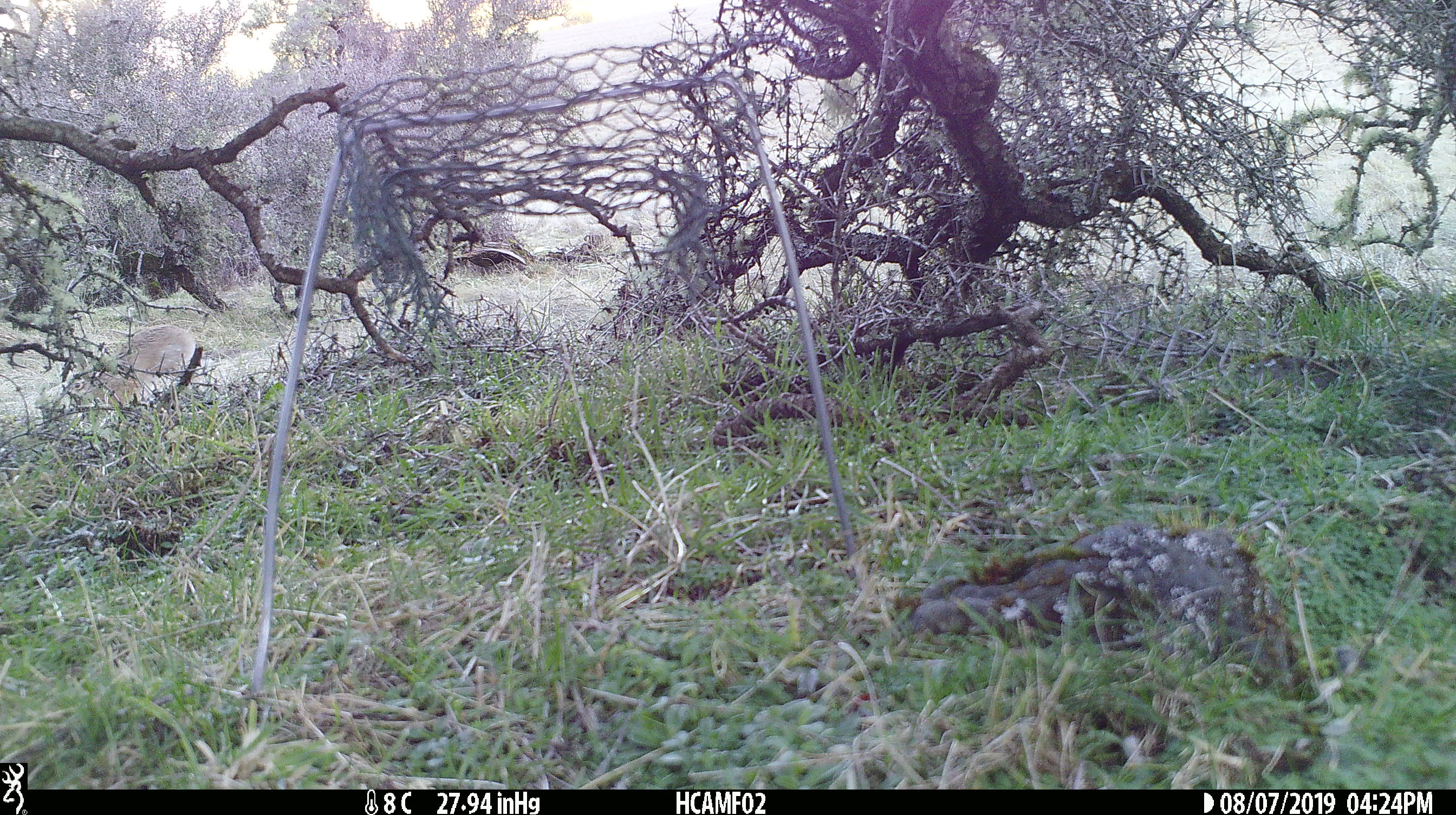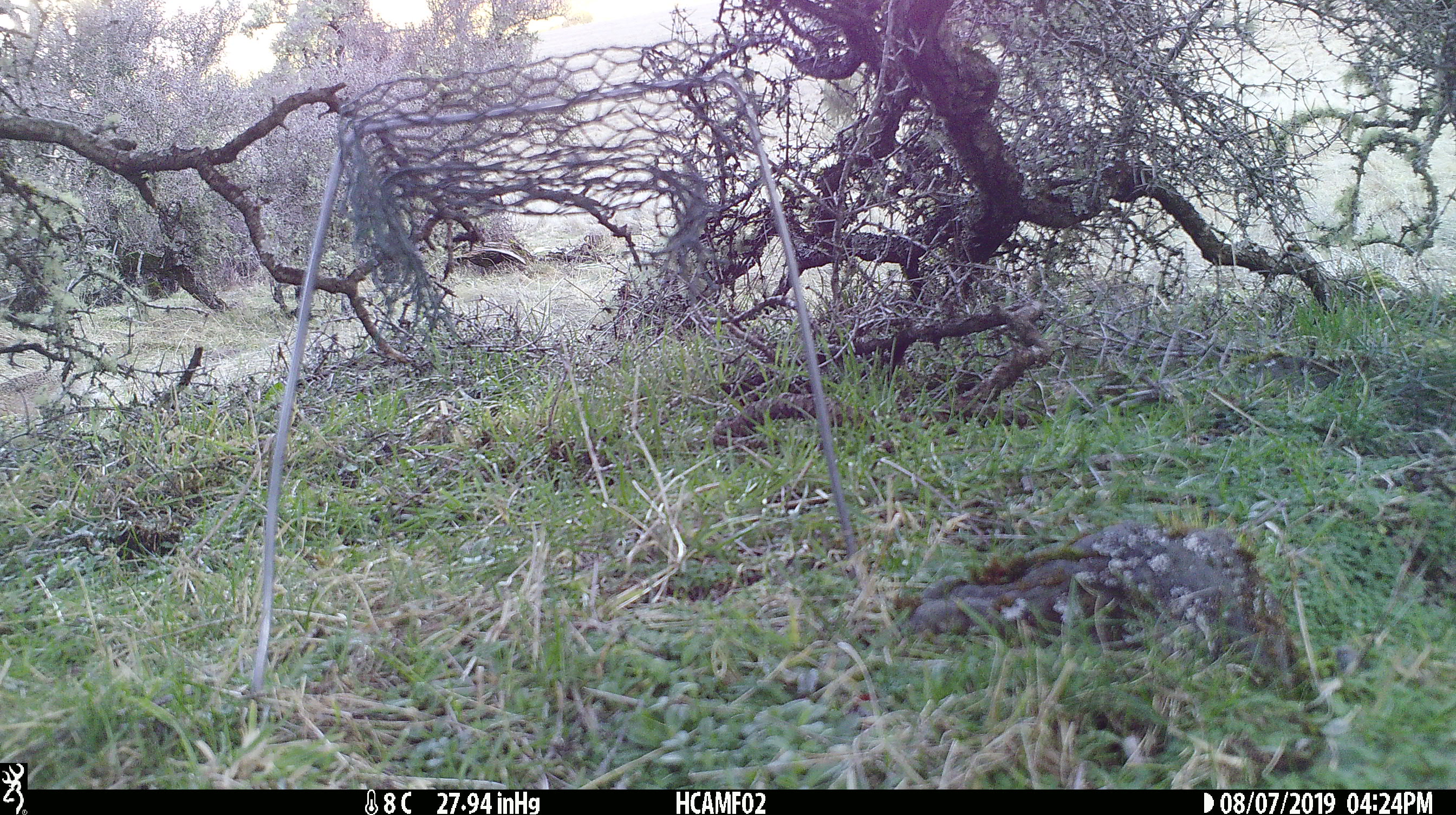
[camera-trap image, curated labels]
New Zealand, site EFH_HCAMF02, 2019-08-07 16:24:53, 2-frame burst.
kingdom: Animalia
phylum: Chordata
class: Mammalia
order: Lagomorpha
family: Leporidae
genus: Lepus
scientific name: Lepus europaeus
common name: brown hare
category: hare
Hare (brown hare) (Lepus europaeus).